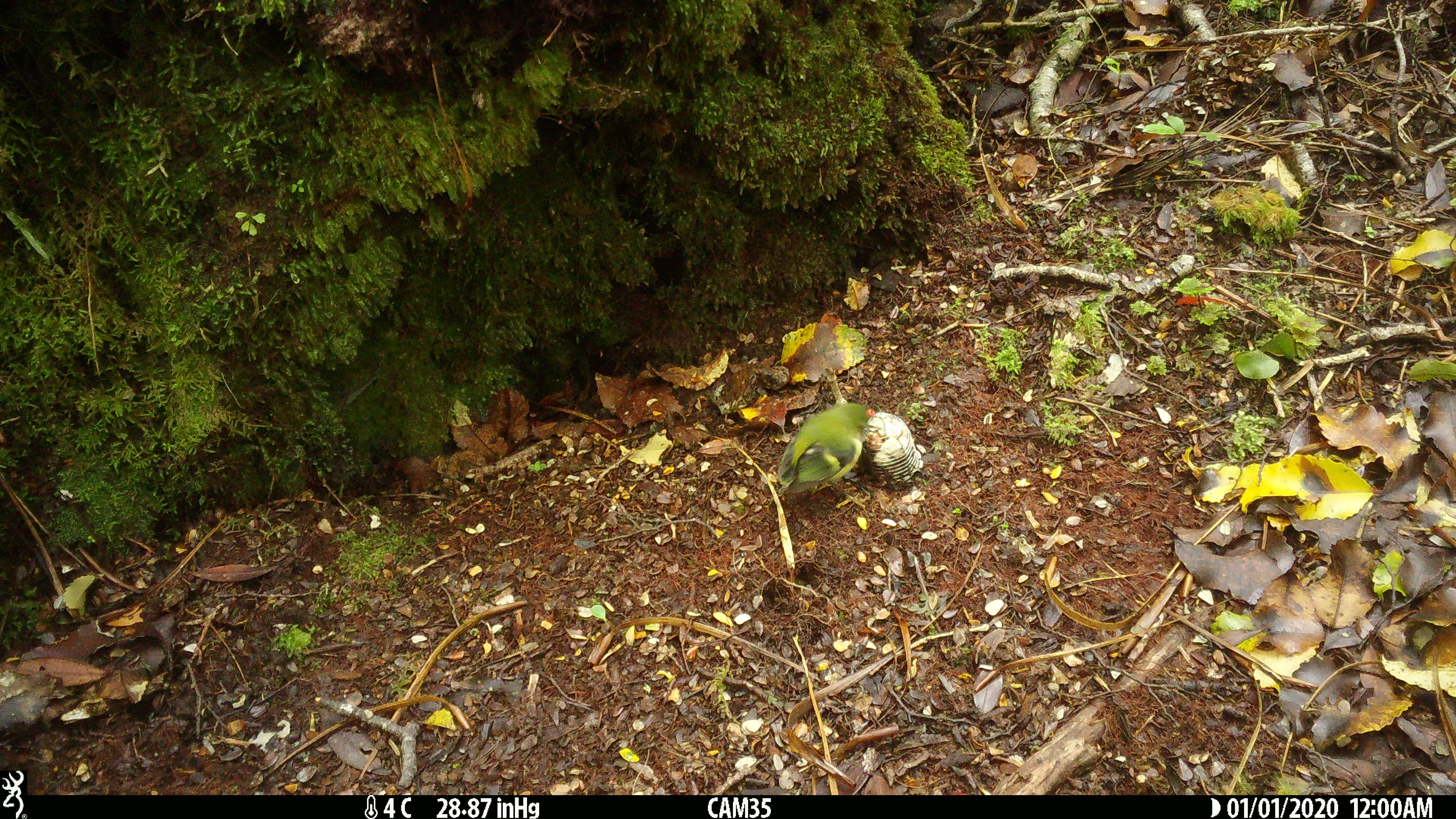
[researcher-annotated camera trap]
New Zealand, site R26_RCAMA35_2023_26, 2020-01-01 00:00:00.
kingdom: Animalia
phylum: Chordata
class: Aves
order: Passeriformes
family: Acanthisittidae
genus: Acanthisitta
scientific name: Acanthisitta chloris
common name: rifleman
Rifleman (Acanthisitta chloris).